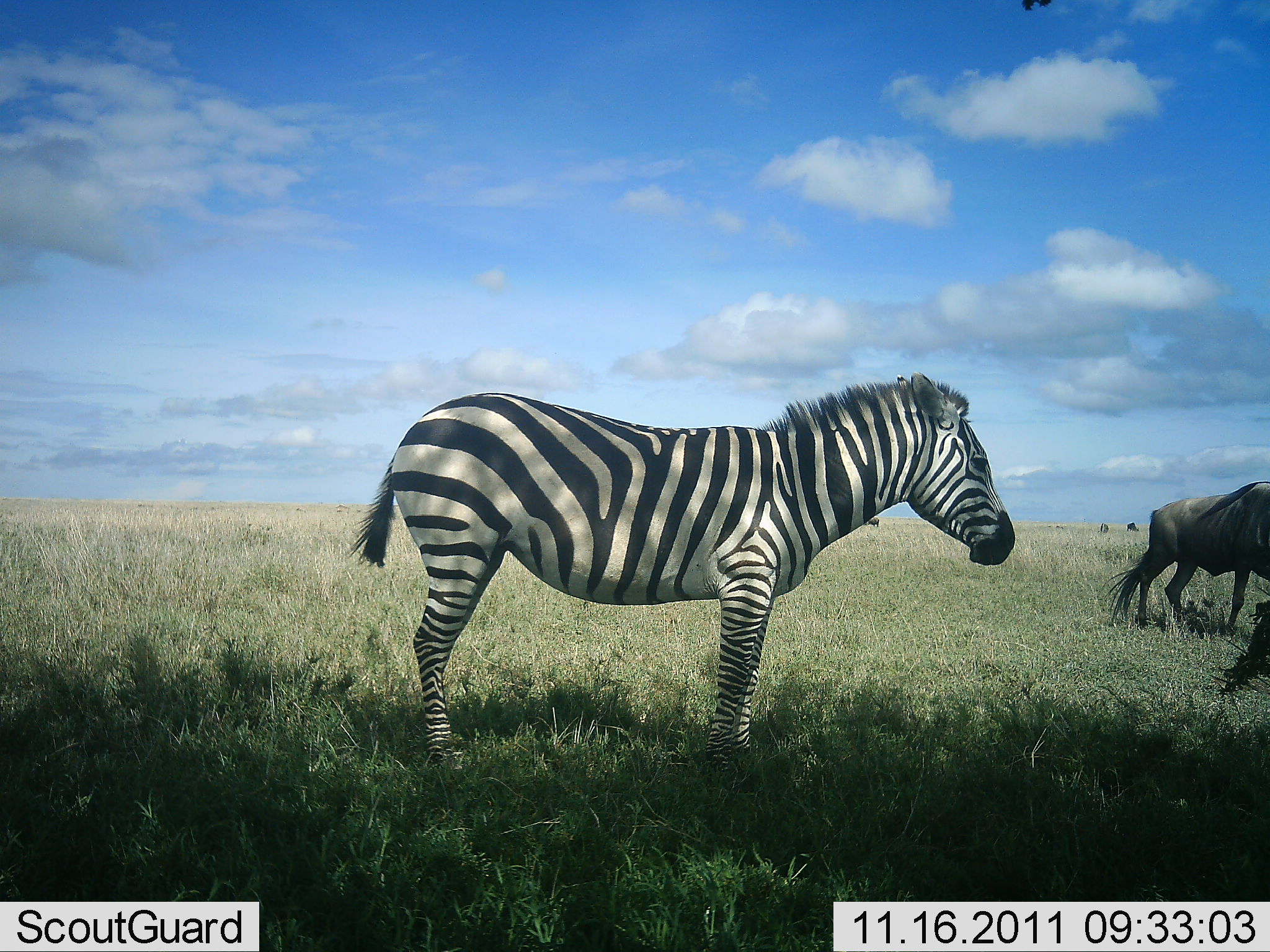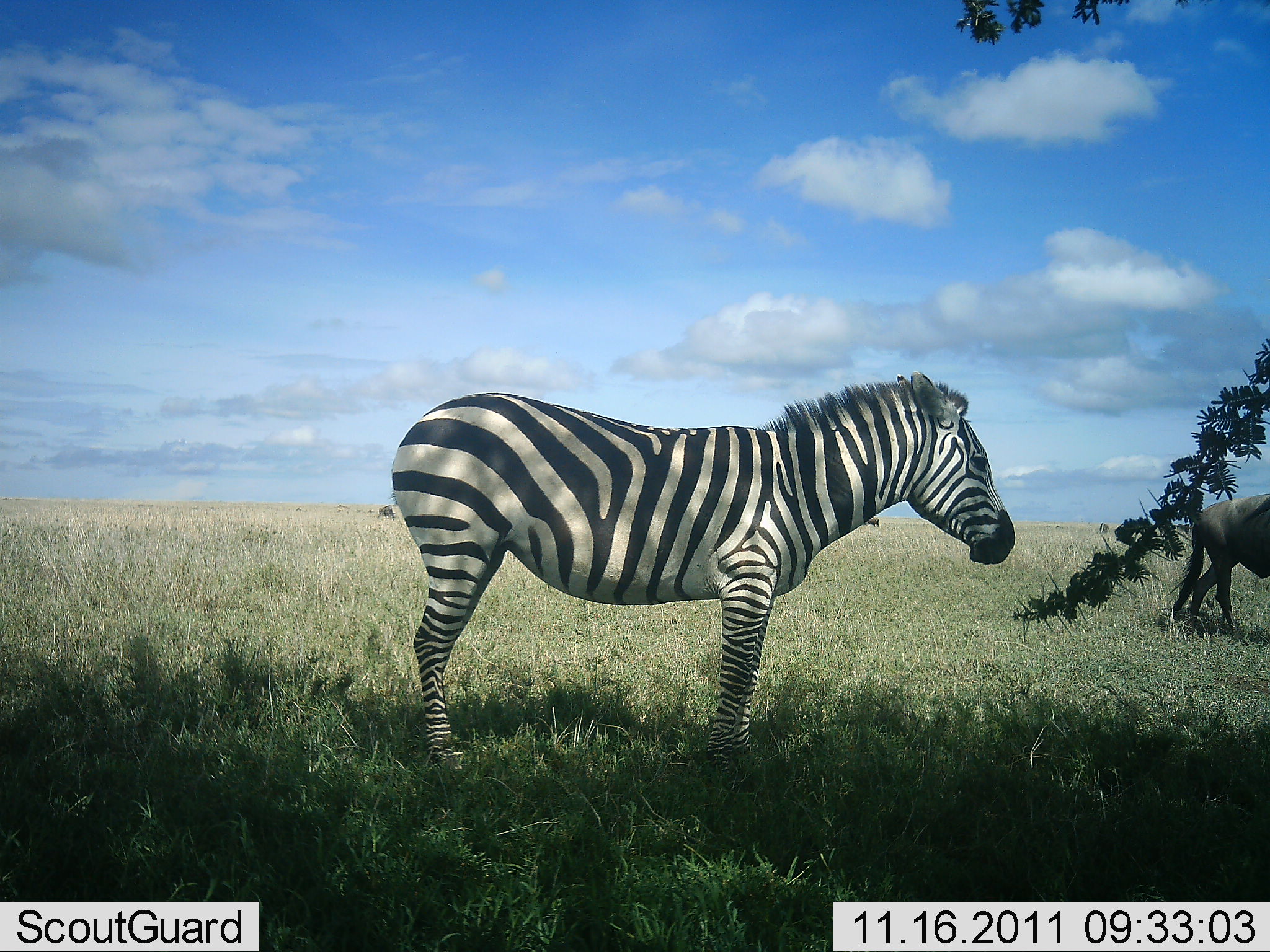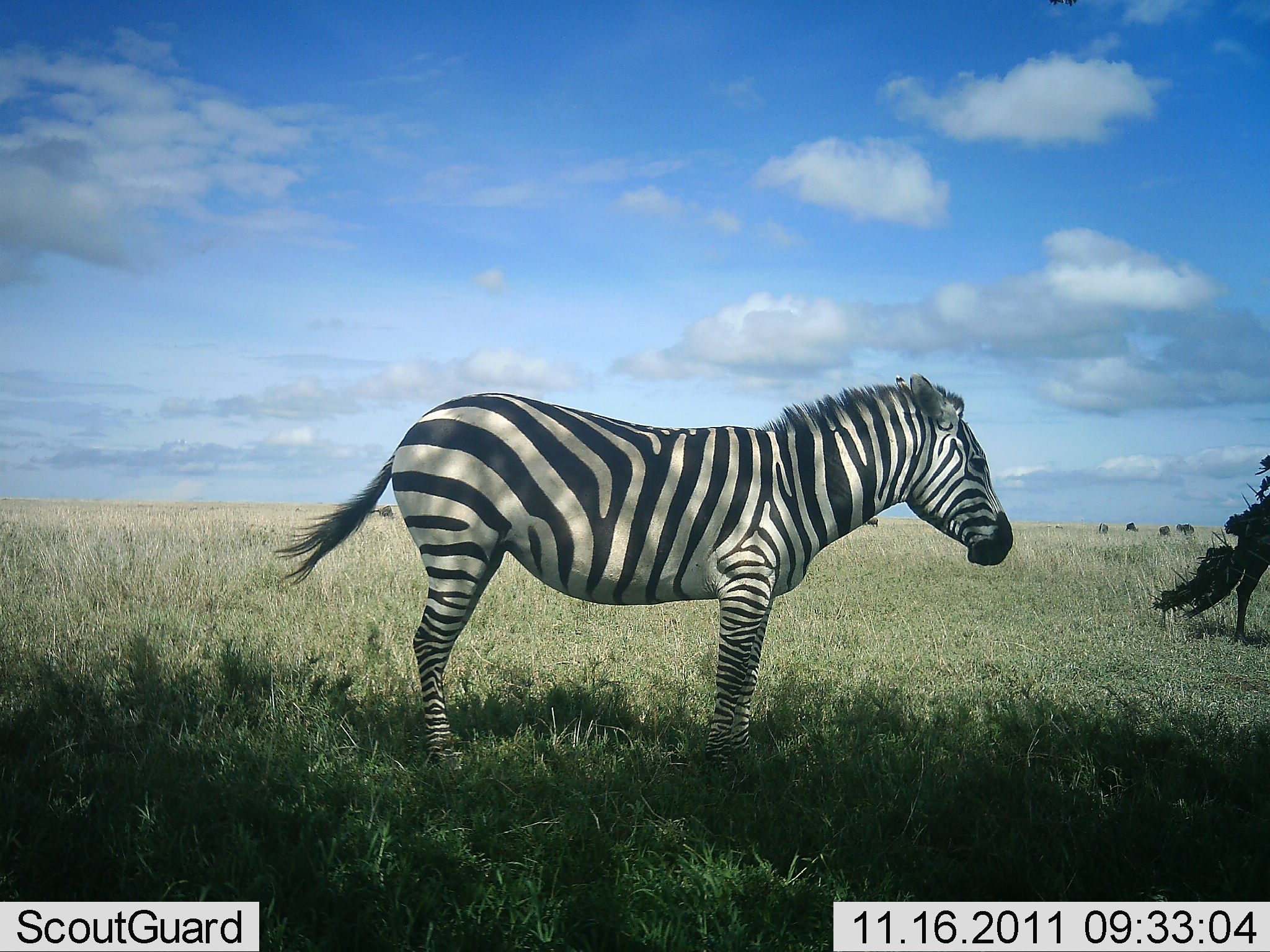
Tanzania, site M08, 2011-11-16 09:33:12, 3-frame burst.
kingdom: Animalia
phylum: Chordata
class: Mammalia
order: Artiodactyla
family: Bovidae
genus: Connochaetes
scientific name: Connochaetes taurinus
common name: blue wildebeest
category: wildebeest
Wildebeest (blue wildebeest) (Connochaetes taurinus), count 1. Behavior (volunteer vote fractions): standing 25%, resting 0%, moving 75%, interacting 0%. Young present (vote fraction): 0%. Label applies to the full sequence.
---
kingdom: Animalia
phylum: Chordata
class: Mammalia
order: Perissodactyla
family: Equidae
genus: Equus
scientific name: Equus quagga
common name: plains zebra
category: zebra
Zebra (plains zebra) (Equus quagga), count 1. Behavior (volunteer vote fractions): standing 93%, resting 0%, moving 7%, interacting 0%. Young present (vote fraction): 0%. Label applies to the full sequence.